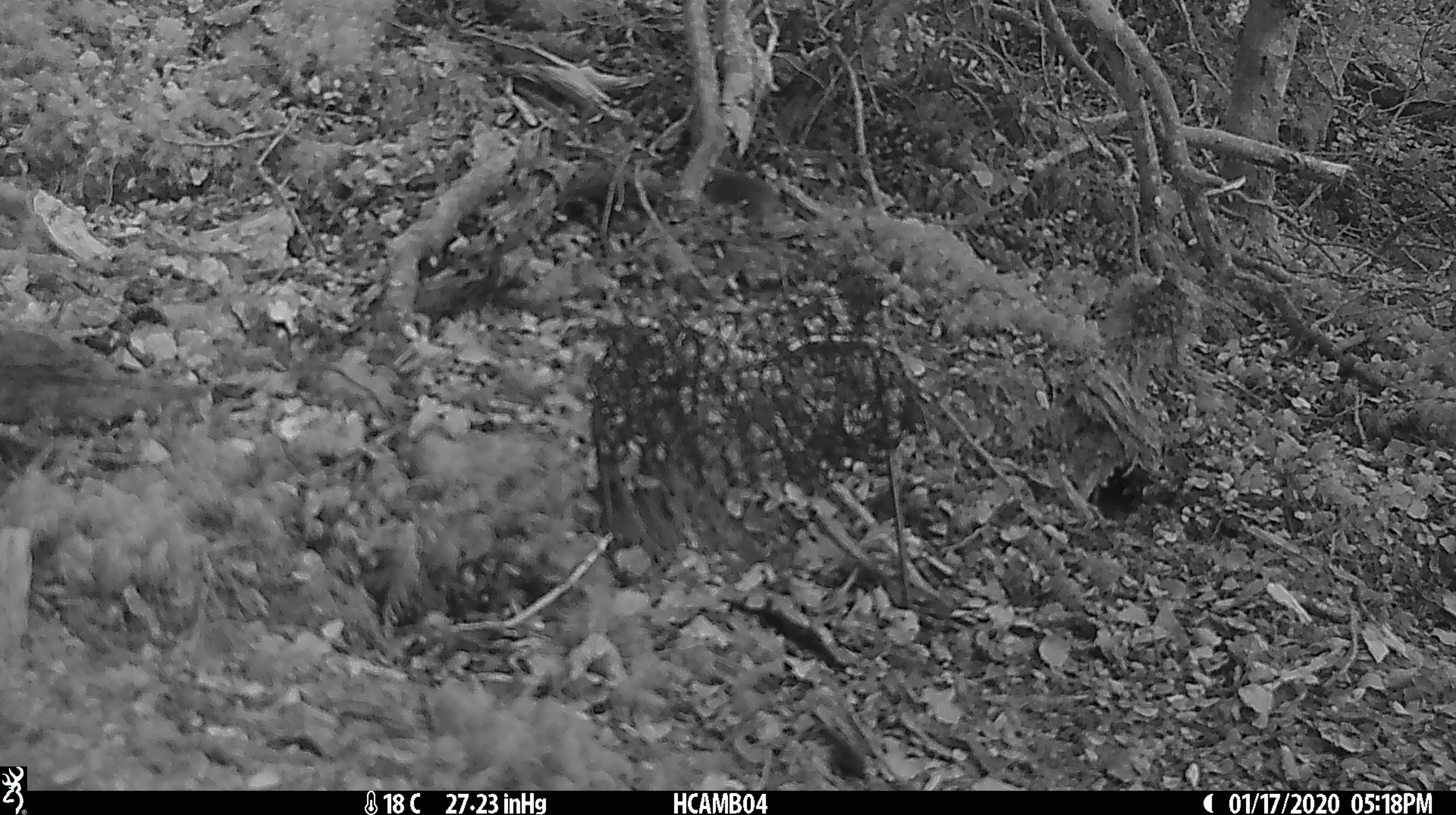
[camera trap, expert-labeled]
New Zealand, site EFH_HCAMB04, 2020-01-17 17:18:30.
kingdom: Animalia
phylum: Chordata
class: Mammalia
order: Rodentia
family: Muridae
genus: Mus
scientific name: Mus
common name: mouse